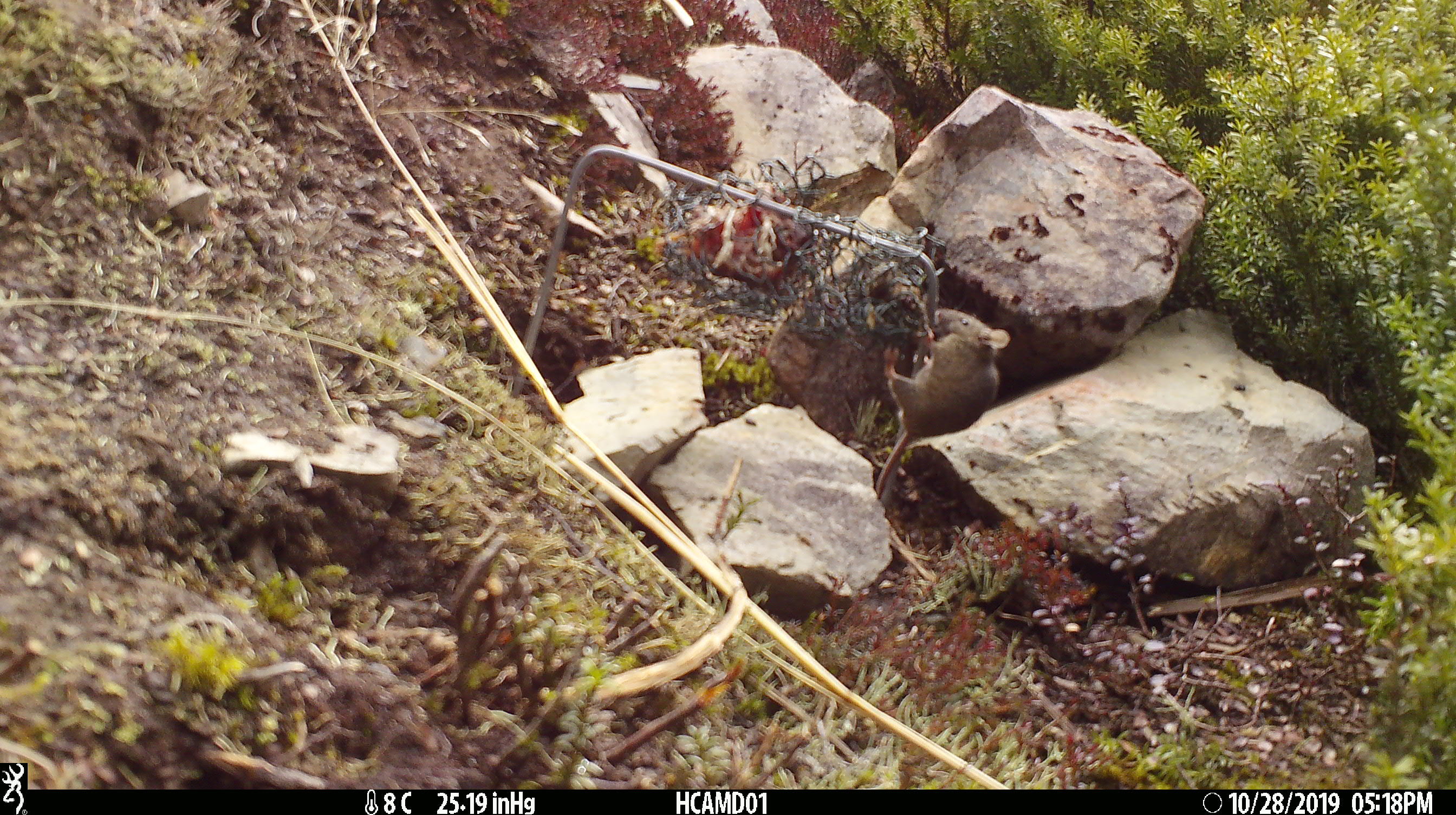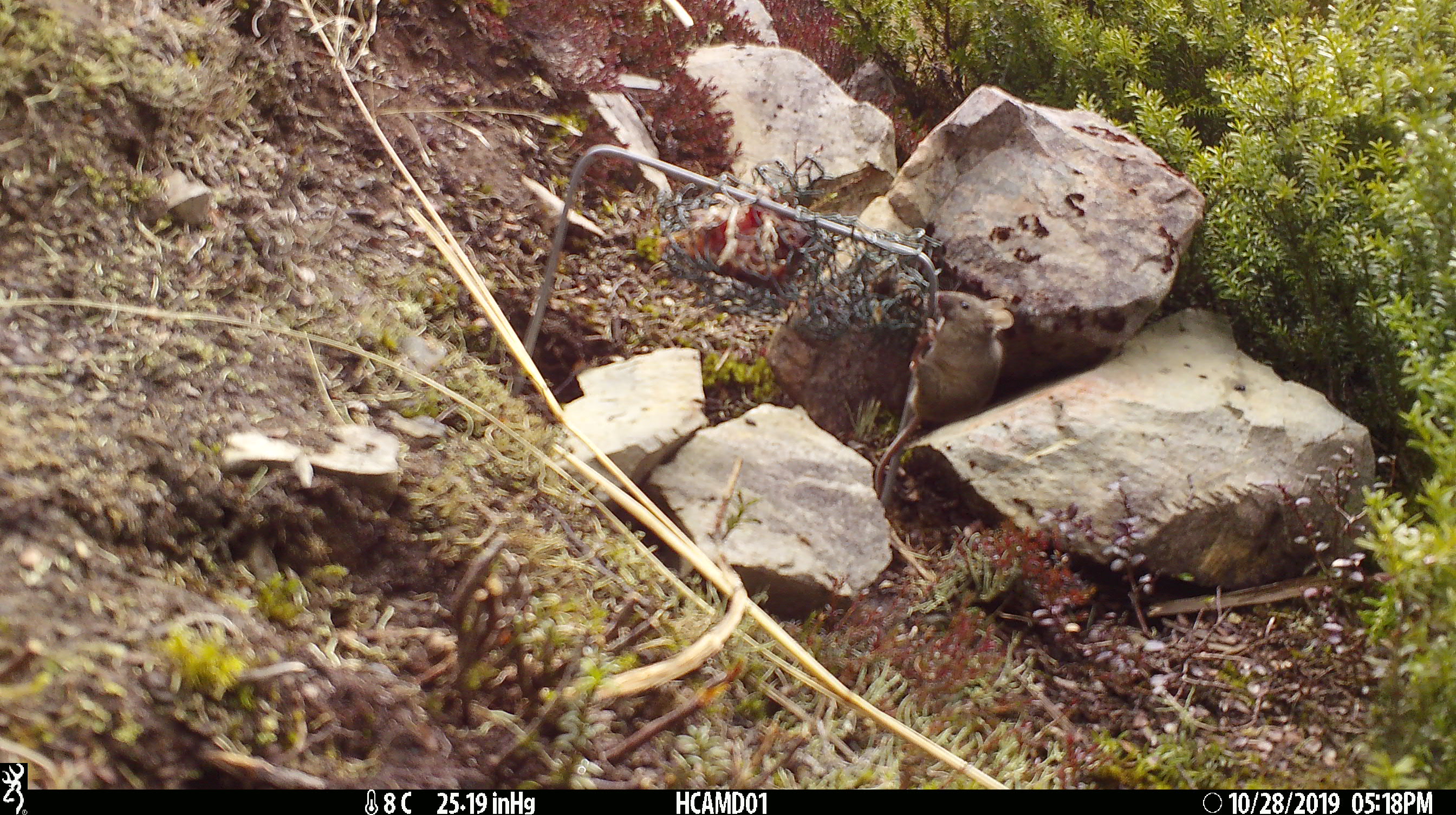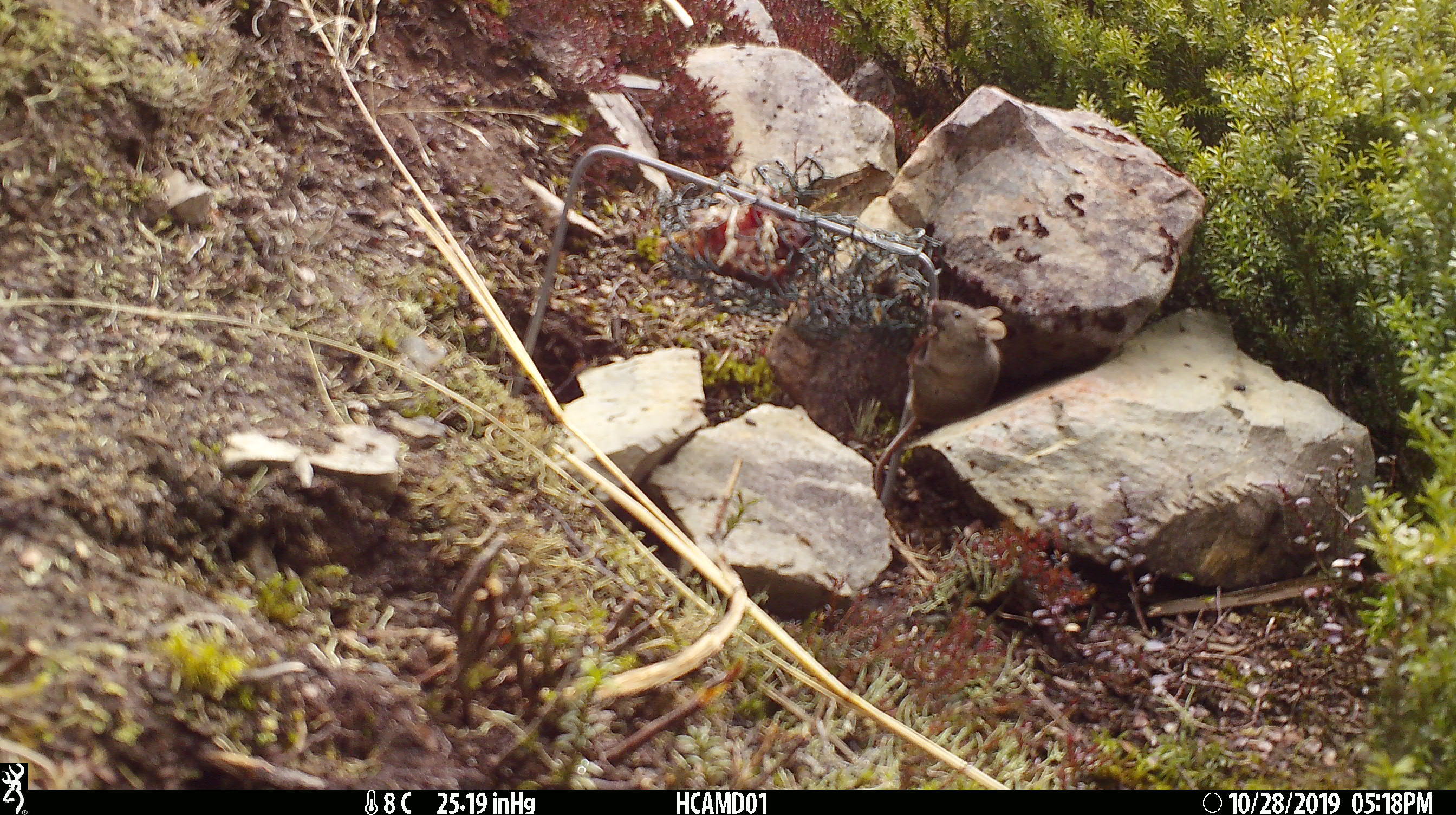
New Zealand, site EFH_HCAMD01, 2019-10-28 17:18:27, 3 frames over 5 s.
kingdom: Animalia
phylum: Chordata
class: Mammalia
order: Rodentia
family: Muridae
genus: Mus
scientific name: Mus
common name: mouse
Mouse (Mus).